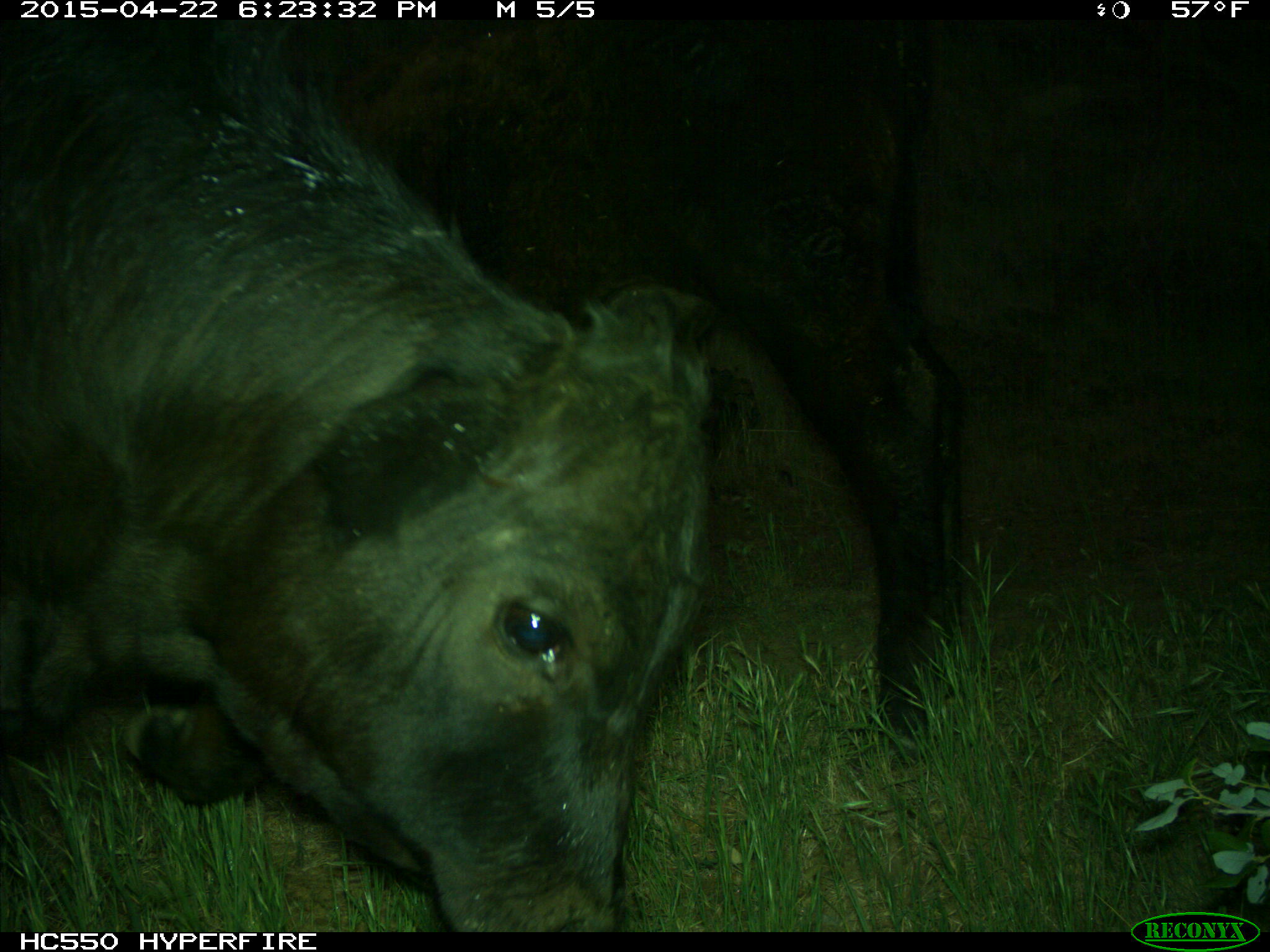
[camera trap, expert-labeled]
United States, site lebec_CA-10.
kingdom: Animalia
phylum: Chordata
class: Mammalia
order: Artiodactyla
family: Bovidae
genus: Bos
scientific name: Bos taurus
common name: domestic cow